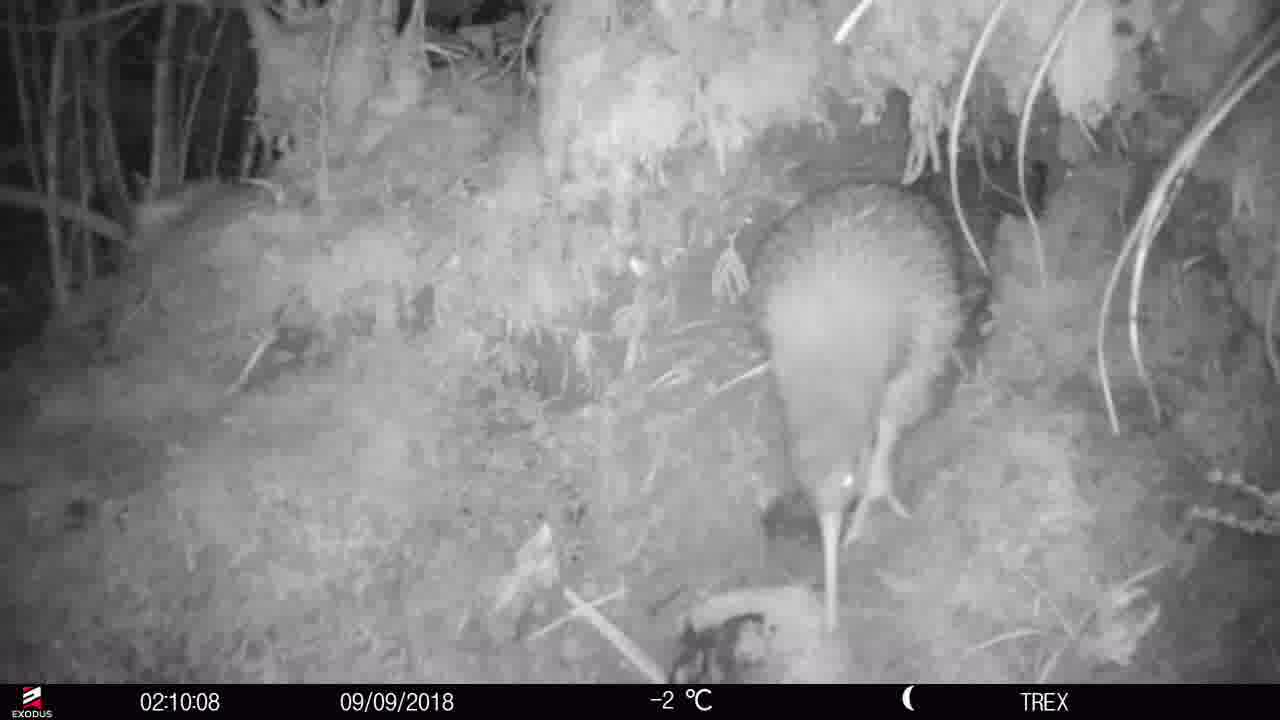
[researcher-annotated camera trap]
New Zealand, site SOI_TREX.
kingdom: Animalia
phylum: Chordata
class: Aves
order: Apterygiformes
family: Apterygidae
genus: Apteryx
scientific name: Apteryx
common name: kiwi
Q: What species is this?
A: Kiwi (Apteryx).